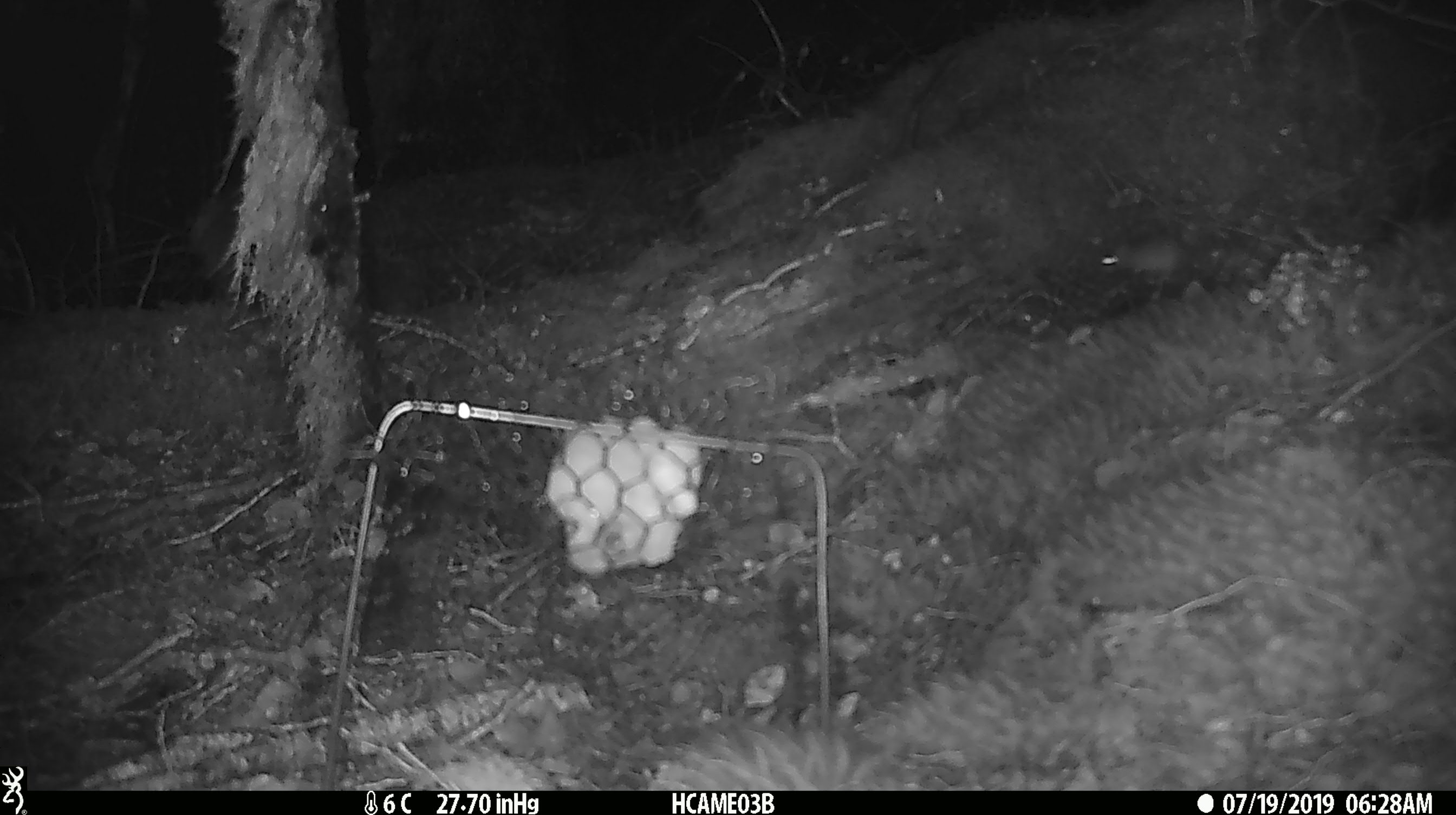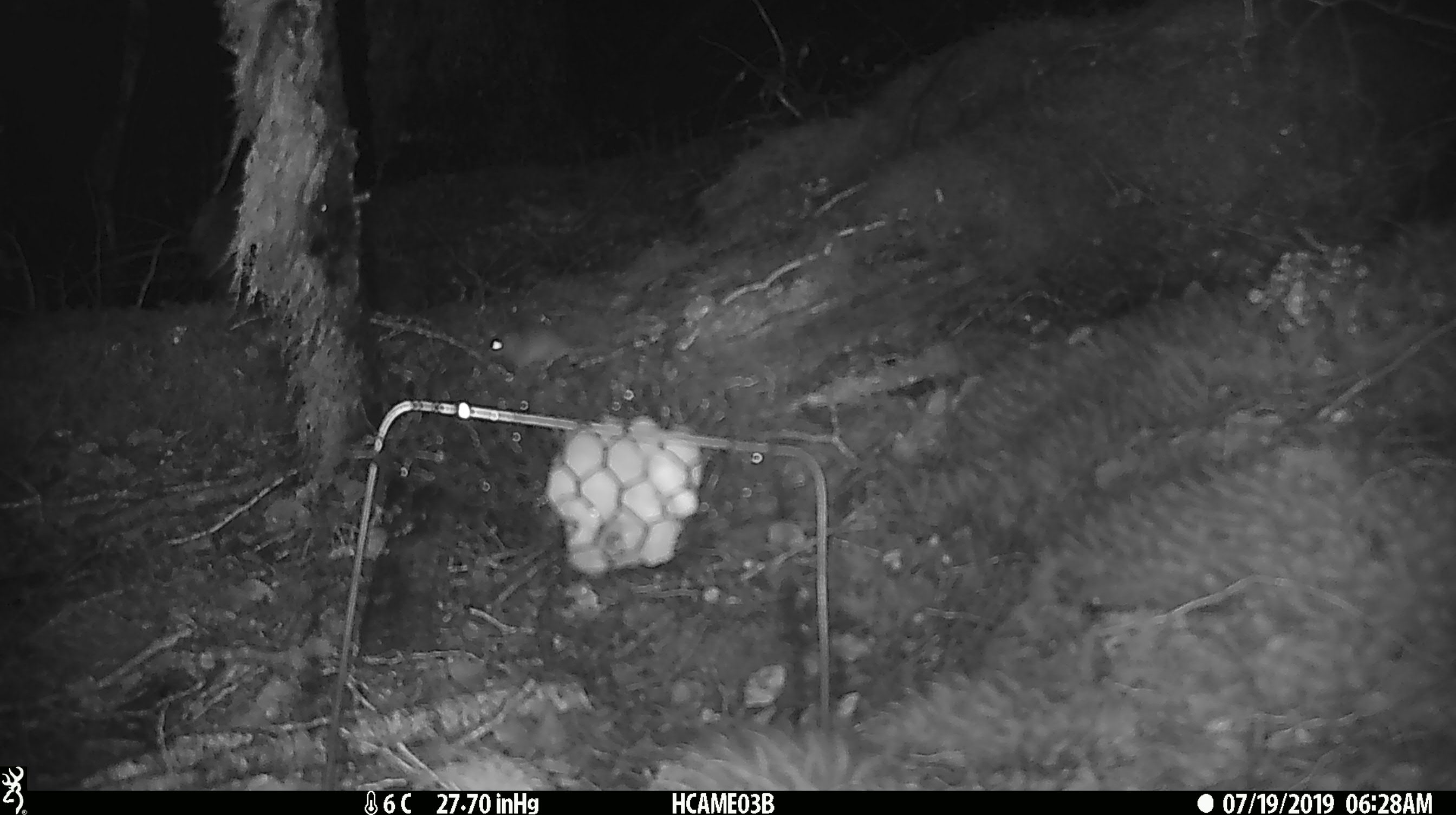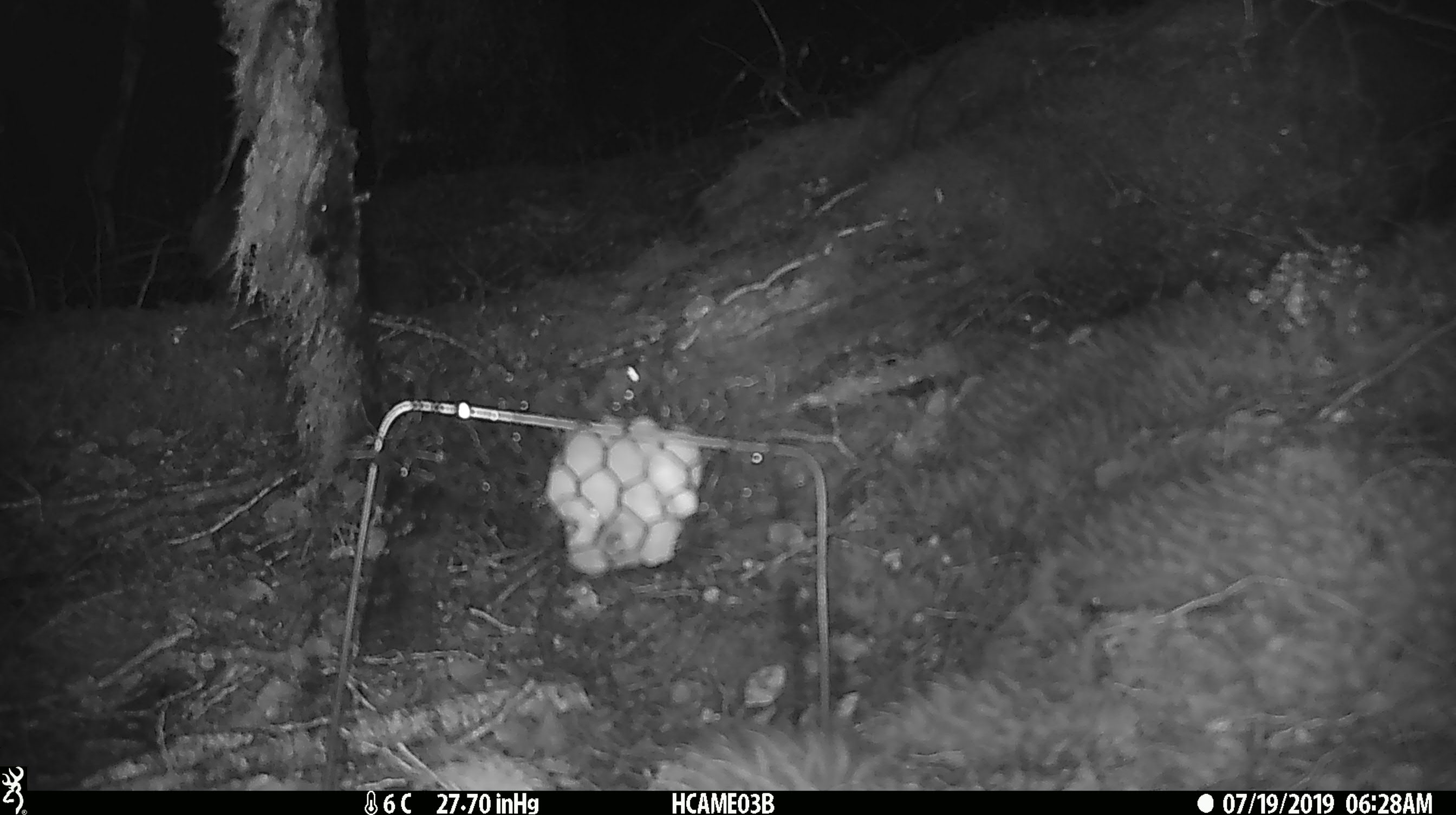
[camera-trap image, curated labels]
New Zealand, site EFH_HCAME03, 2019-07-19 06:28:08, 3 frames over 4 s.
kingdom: Animalia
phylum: Chordata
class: Mammalia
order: Rodentia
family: Muridae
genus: Mus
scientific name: Mus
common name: mouse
Mouse (Mus).